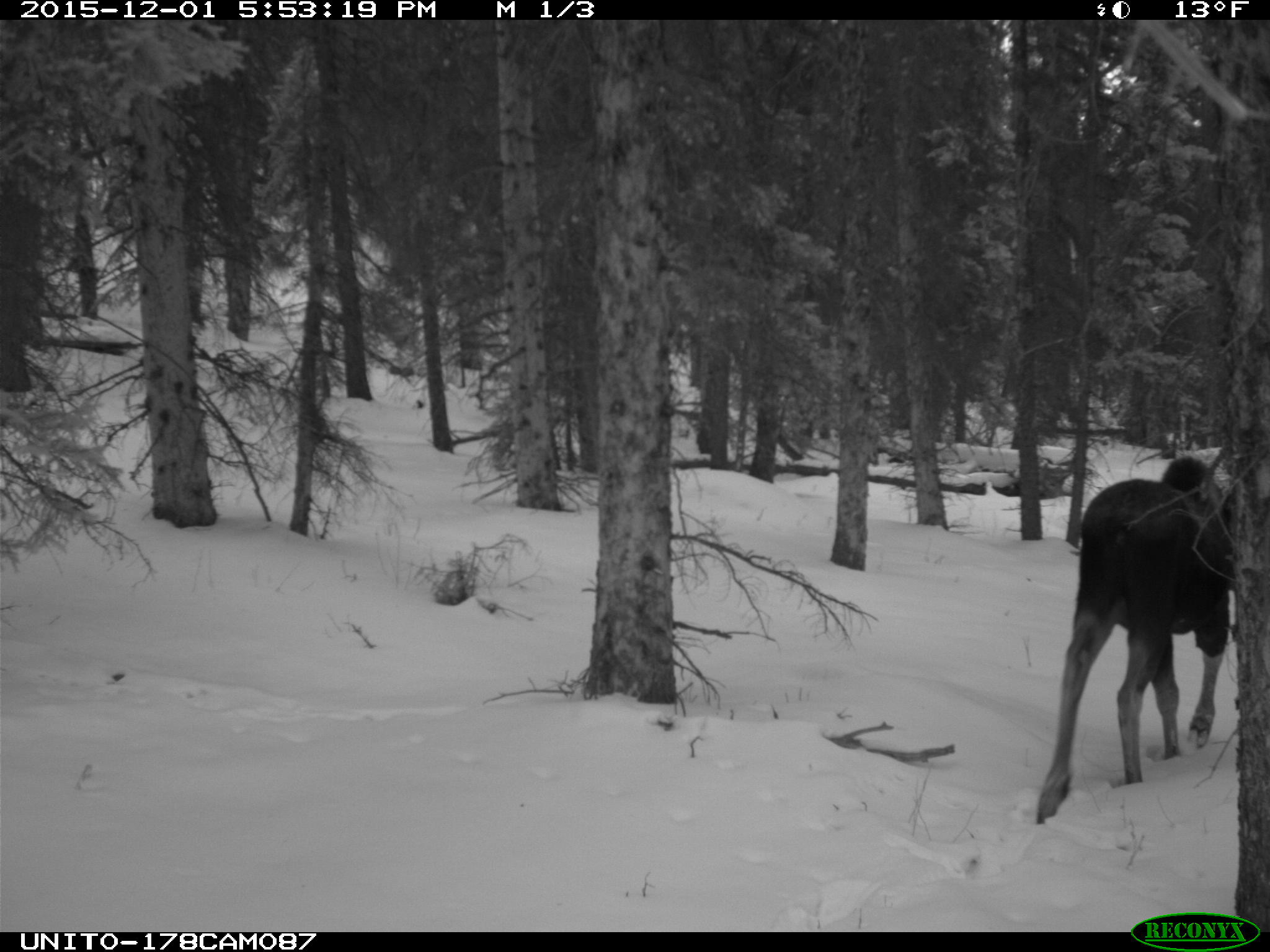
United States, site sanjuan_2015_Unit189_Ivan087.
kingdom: Animalia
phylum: Chordata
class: Mammalia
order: Artiodactyla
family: Cervidae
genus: Alces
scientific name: Alces alces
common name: moose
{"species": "Alces alces (moose)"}